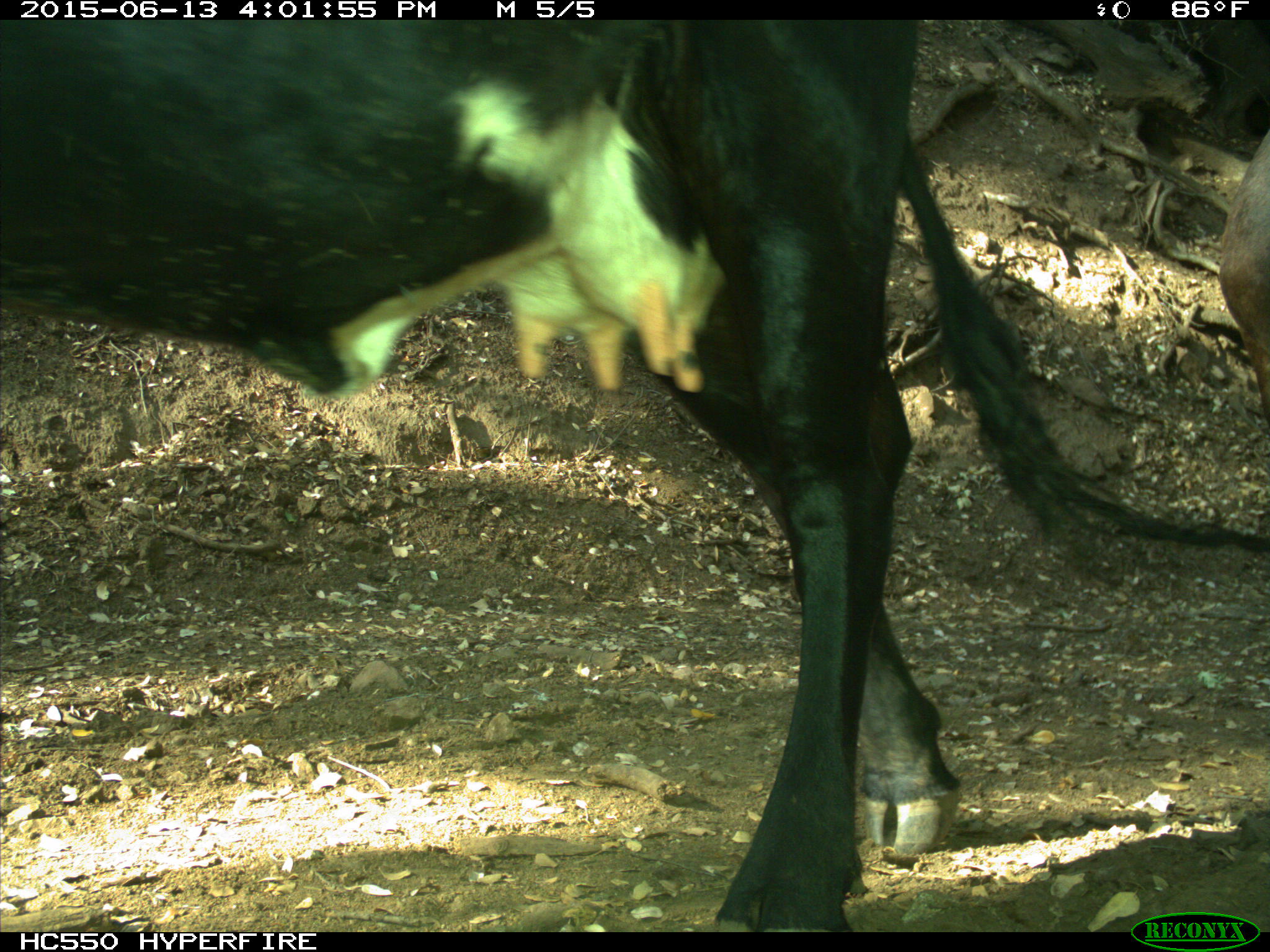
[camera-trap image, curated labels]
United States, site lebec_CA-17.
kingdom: Animalia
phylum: Chordata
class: Mammalia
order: Artiodactyla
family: Bovidae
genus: Bos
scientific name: Bos taurus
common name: domestic cow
Bos taurus (domestic cow).